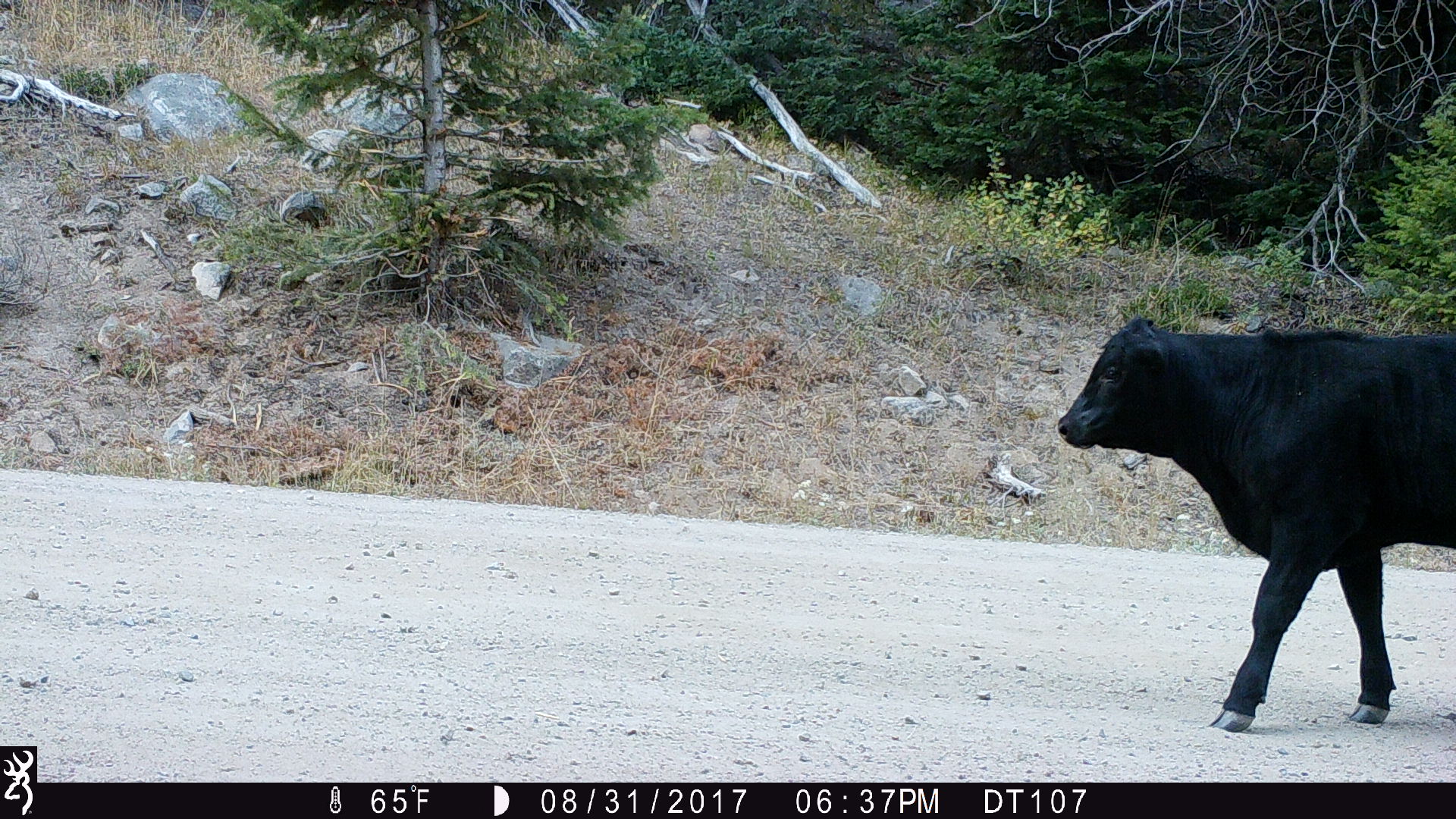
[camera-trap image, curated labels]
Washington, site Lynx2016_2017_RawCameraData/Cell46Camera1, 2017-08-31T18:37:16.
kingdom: Animalia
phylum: Chordata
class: Mammalia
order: Artiodactyla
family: Bovidae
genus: Bos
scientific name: Bos taurus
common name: domestic cattle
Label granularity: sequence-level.